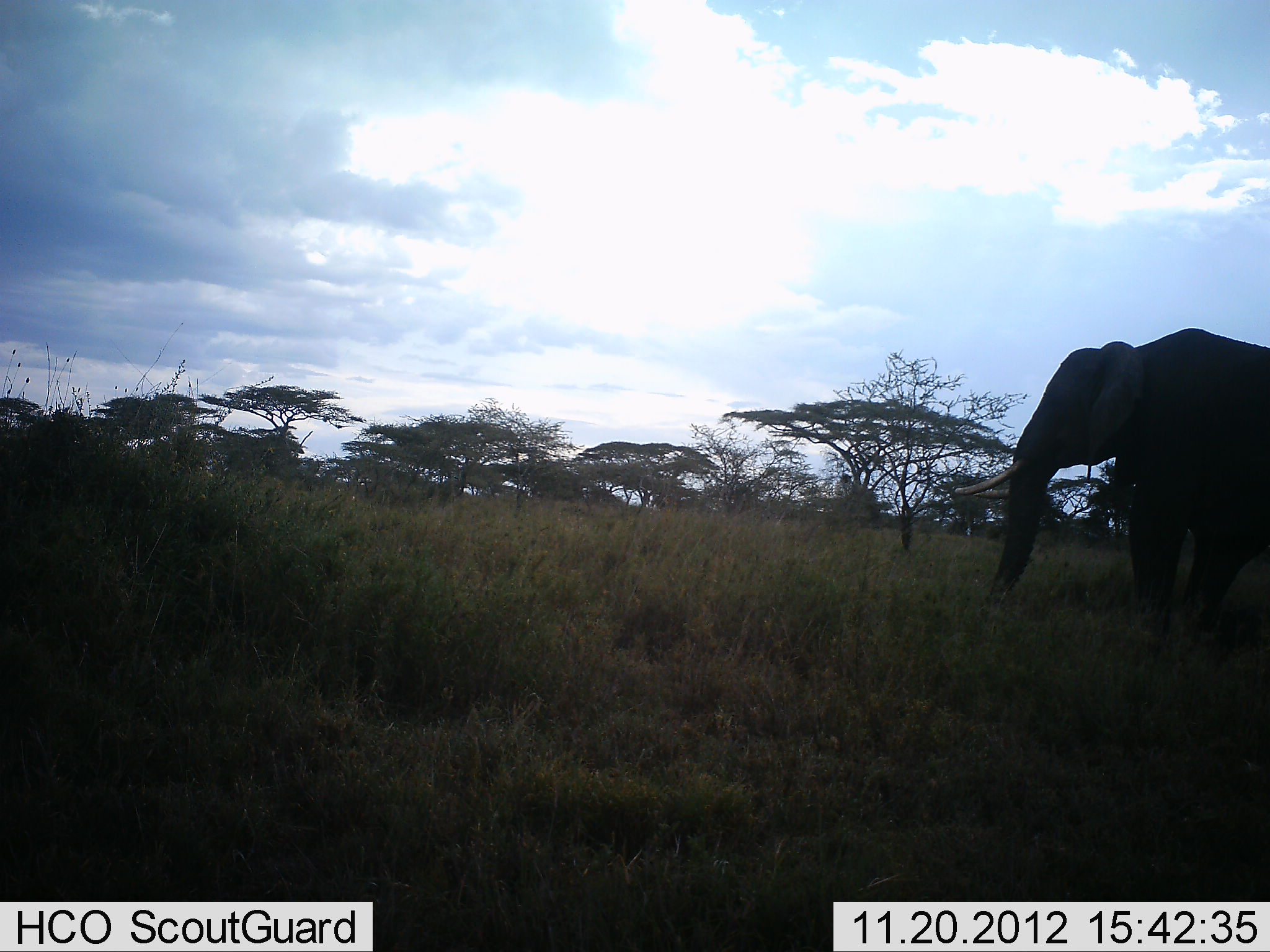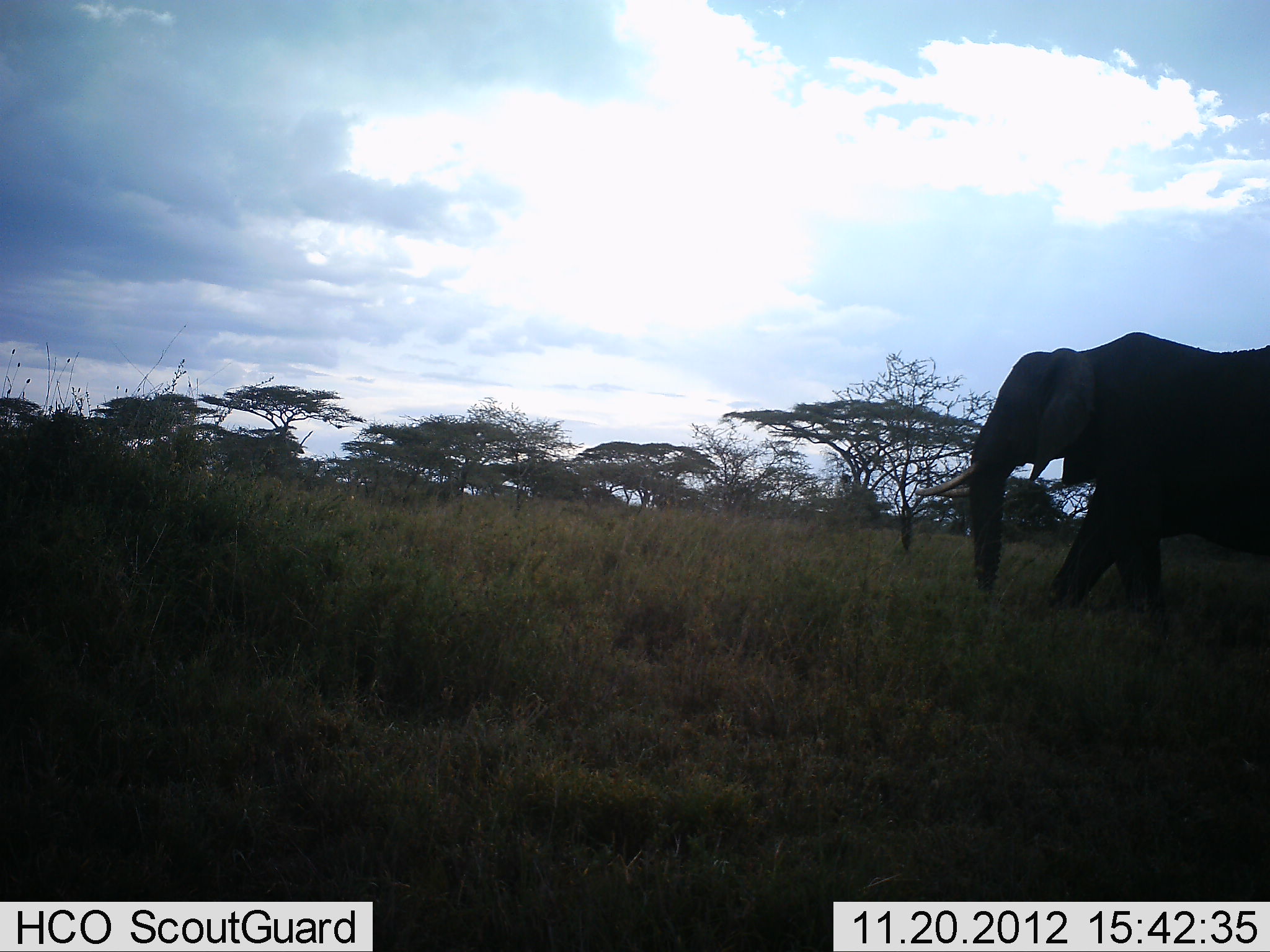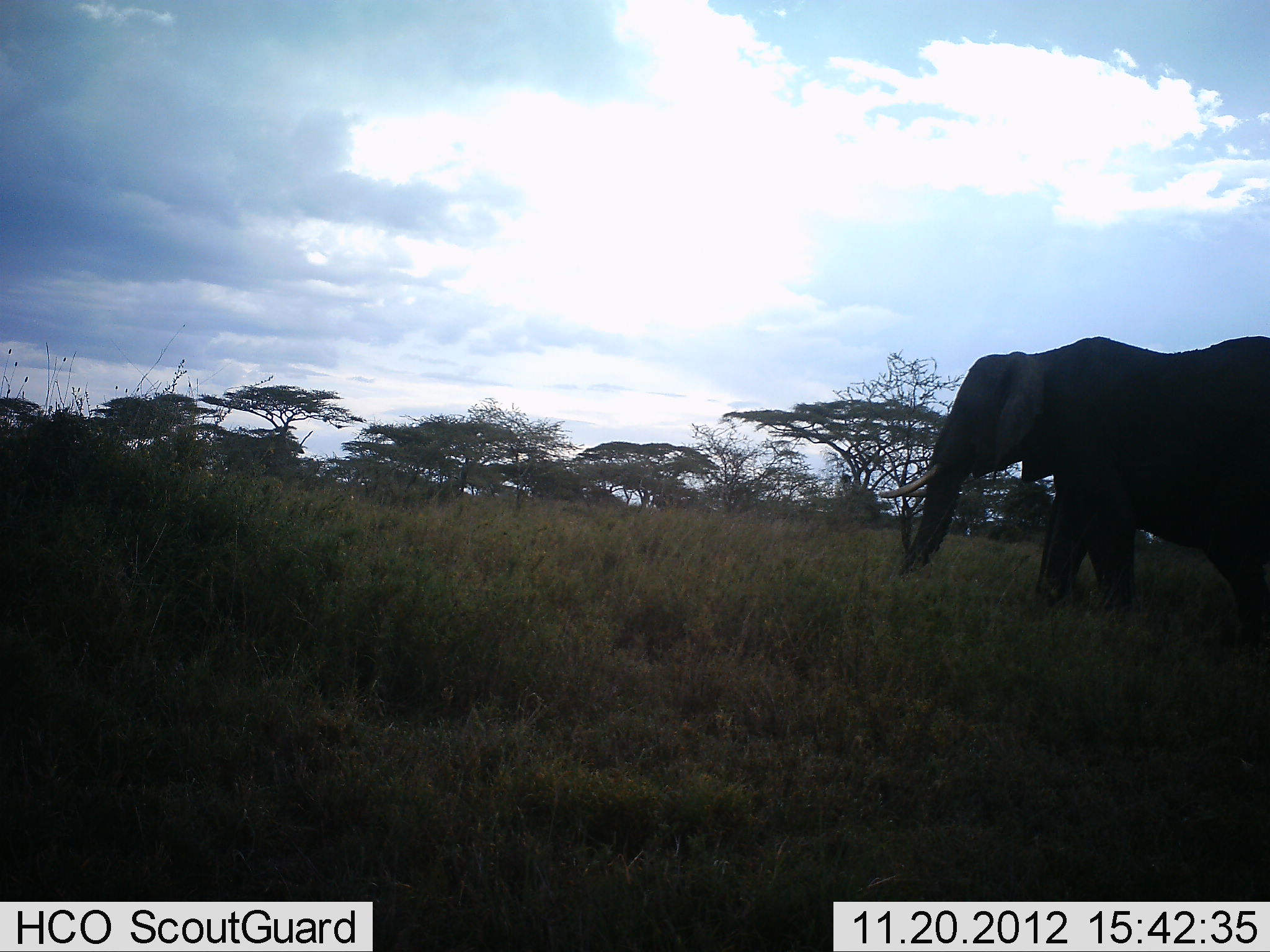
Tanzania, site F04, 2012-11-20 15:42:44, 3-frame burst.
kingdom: Animalia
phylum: Chordata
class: Mammalia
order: Proboscidea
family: Elephantidae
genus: Loxodonta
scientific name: Loxodonta africana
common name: african bush elephant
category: elephant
Elephant (african bush elephant) (Loxodonta africana), count 1. Behavior (volunteer vote fractions): standing 10%, resting 0%, moving 100%, interacting 0%. Young present (vote fraction): 0%. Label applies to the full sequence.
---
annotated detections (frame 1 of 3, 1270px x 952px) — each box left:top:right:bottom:
animal: 952:327:1270:654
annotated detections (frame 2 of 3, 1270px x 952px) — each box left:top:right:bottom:
animal: 910:331:1270:639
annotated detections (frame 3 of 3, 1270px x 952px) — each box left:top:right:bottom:
animal: 880:335:1270:653